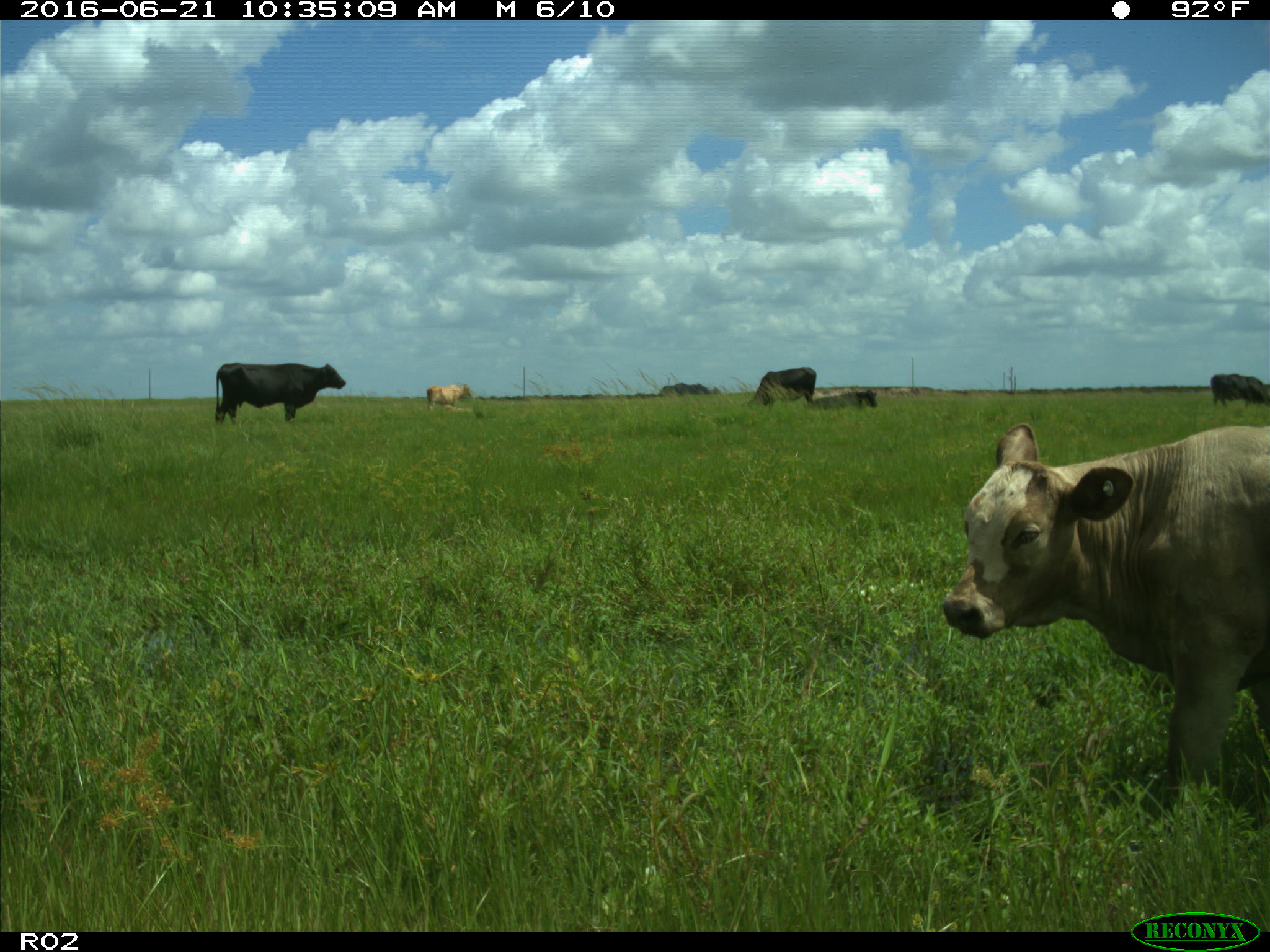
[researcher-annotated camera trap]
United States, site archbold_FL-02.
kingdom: Animalia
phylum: Chordata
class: Mammalia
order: Artiodactyla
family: Bovidae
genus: Bos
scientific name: Bos taurus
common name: domestic cow